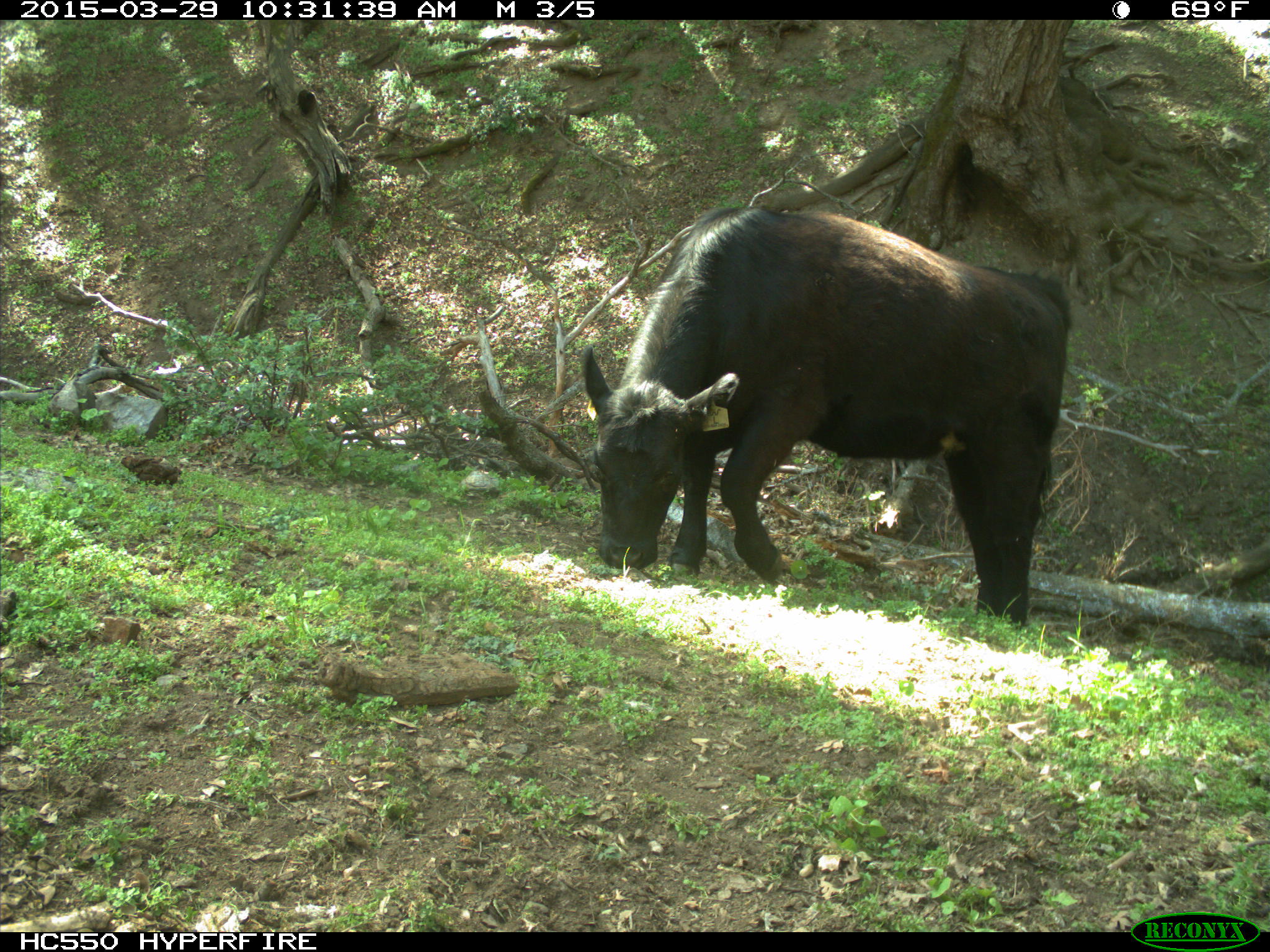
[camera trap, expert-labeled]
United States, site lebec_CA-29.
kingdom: Animalia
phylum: Chordata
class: Mammalia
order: Artiodactyla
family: Bovidae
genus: Bos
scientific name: Bos taurus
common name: domestic cow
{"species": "Bos taurus (domestic cow)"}